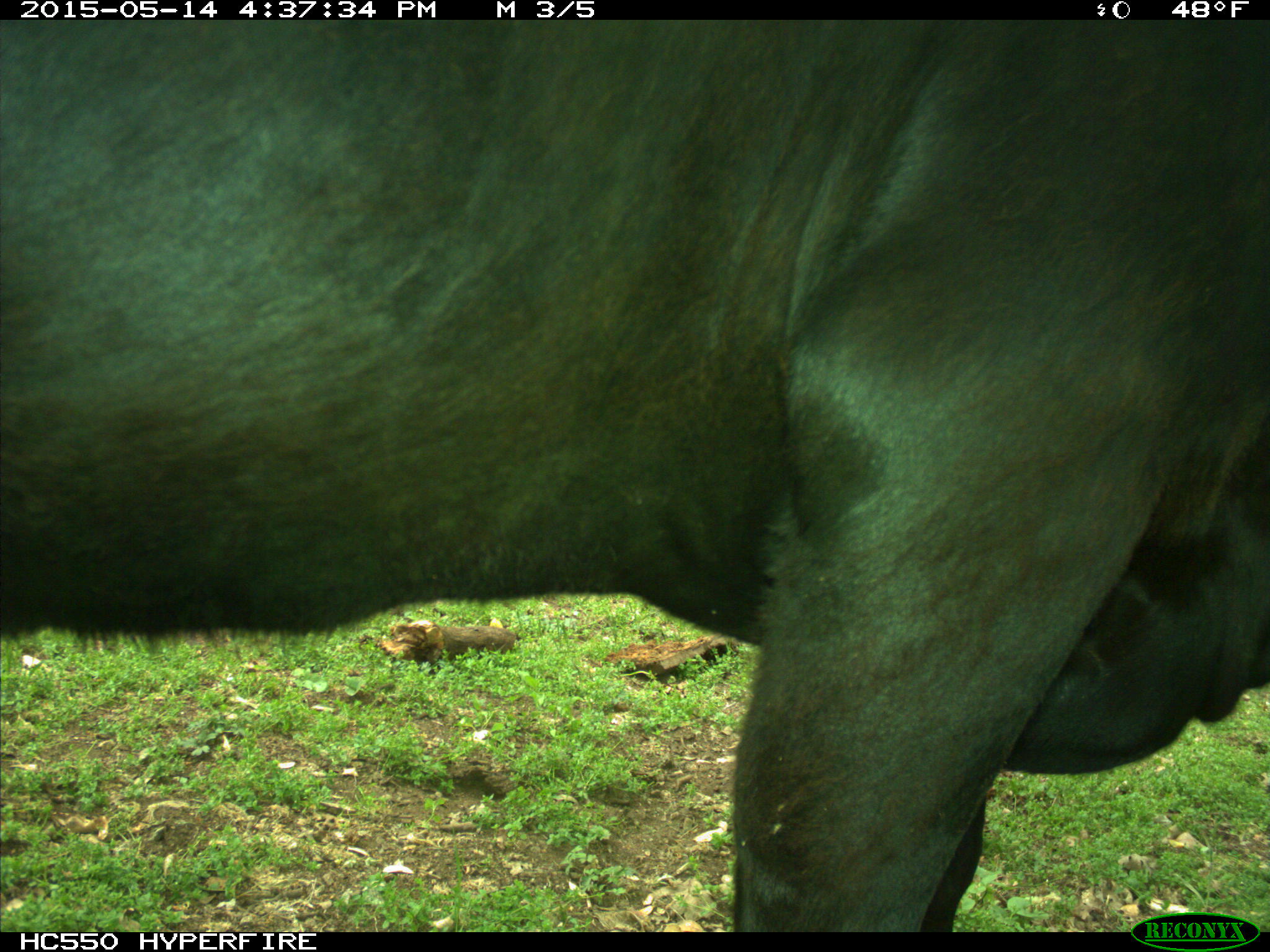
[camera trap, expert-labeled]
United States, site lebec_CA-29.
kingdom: Animalia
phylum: Chordata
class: Mammalia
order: Artiodactyla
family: Bovidae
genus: Bos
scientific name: Bos taurus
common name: domestic cow